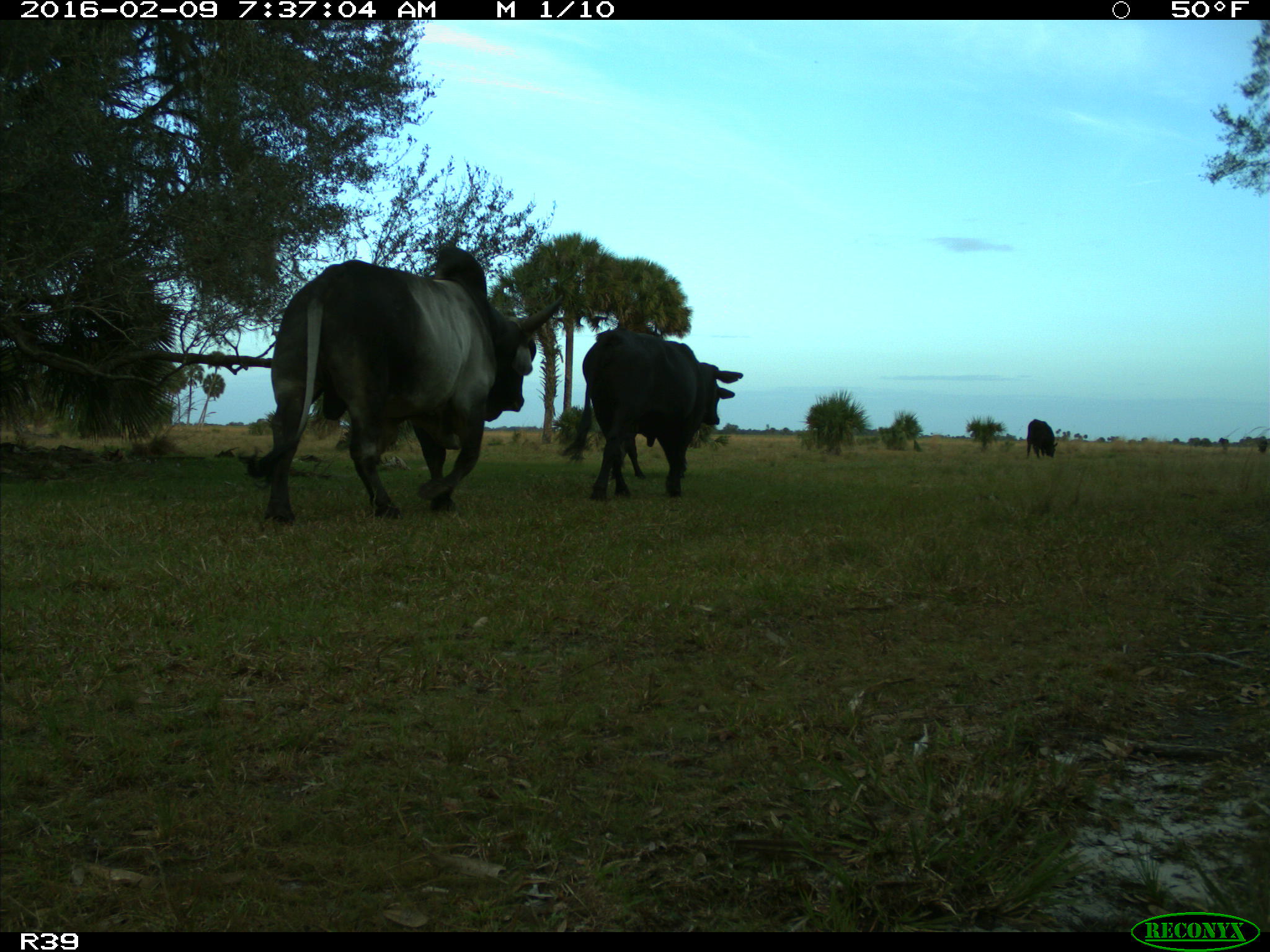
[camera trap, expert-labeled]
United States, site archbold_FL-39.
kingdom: Animalia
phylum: Chordata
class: Mammalia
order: Artiodactyla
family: Bovidae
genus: Bos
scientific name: Bos taurus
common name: domestic cow